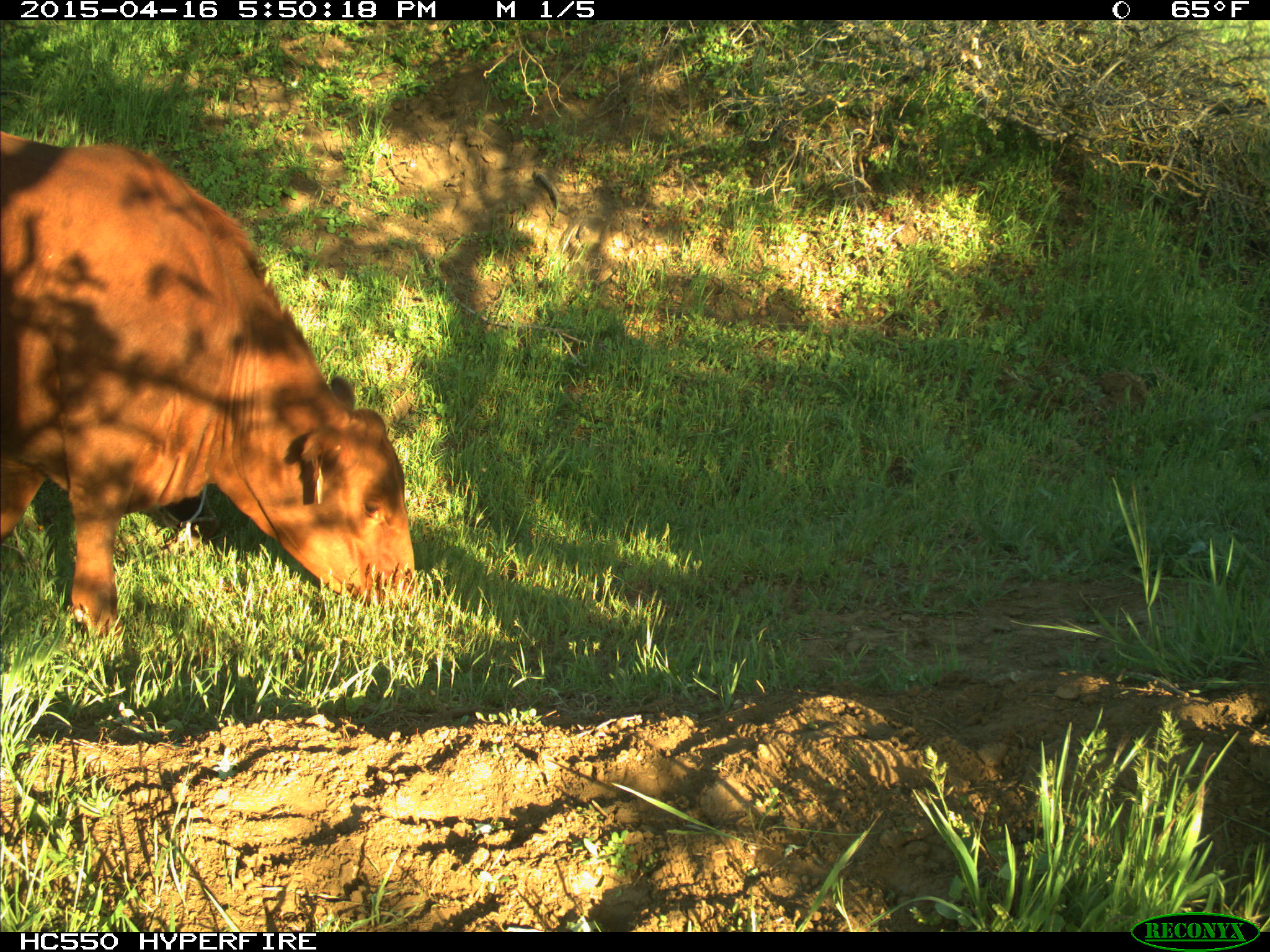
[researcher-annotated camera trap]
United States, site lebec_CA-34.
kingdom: Animalia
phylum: Chordata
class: Mammalia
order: Artiodactyla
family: Bovidae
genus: Bos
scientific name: Bos taurus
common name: domestic cow